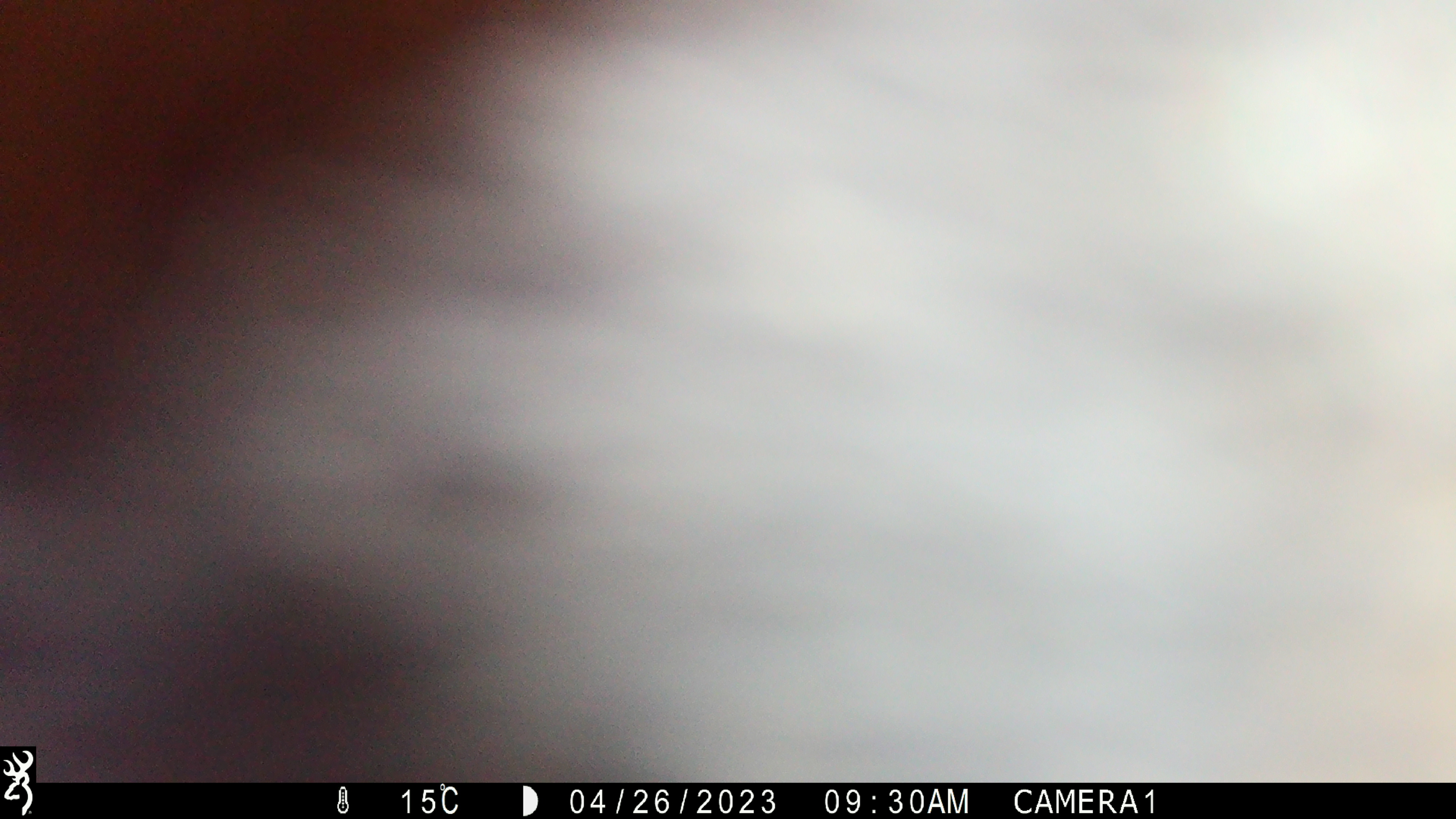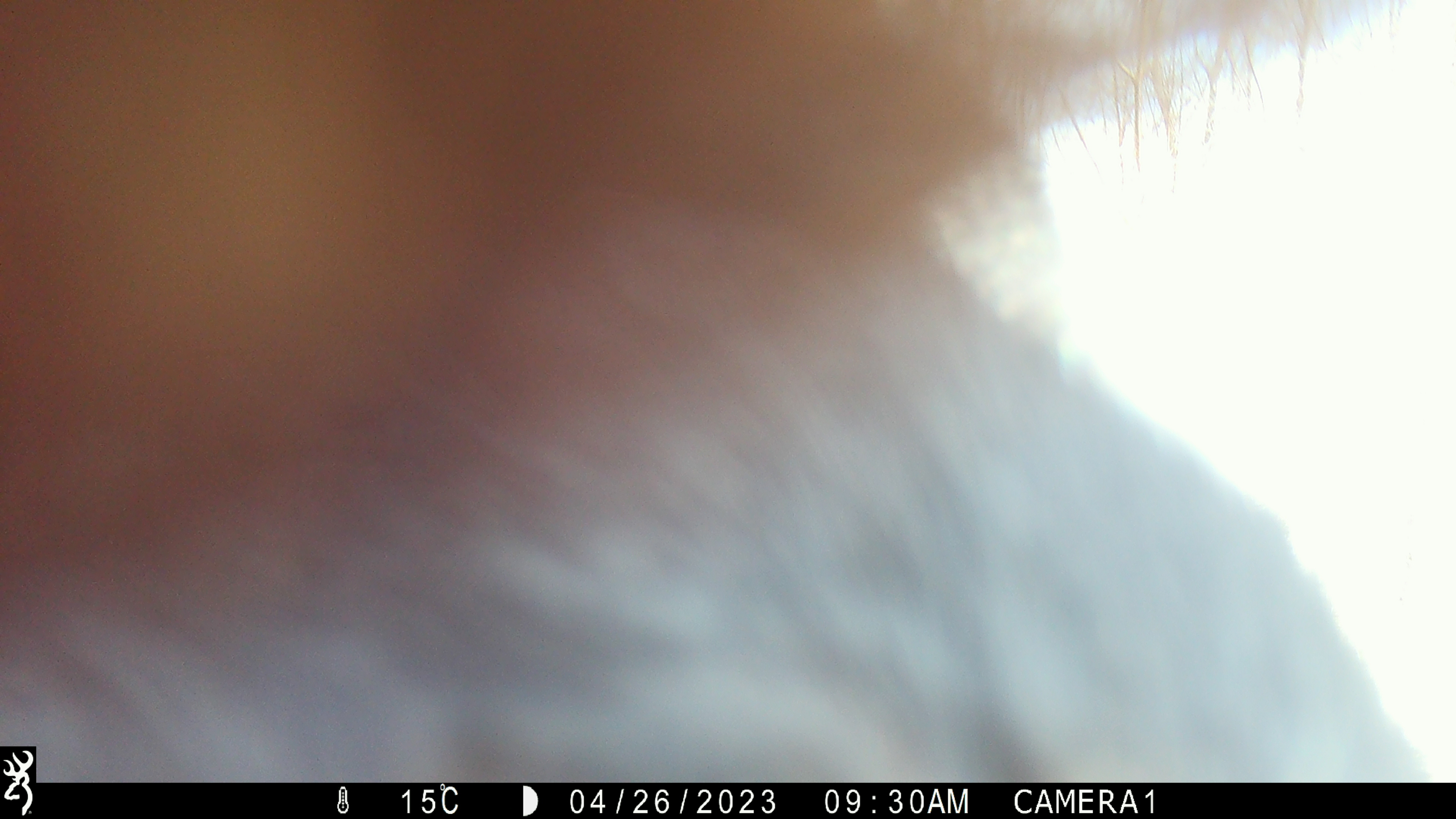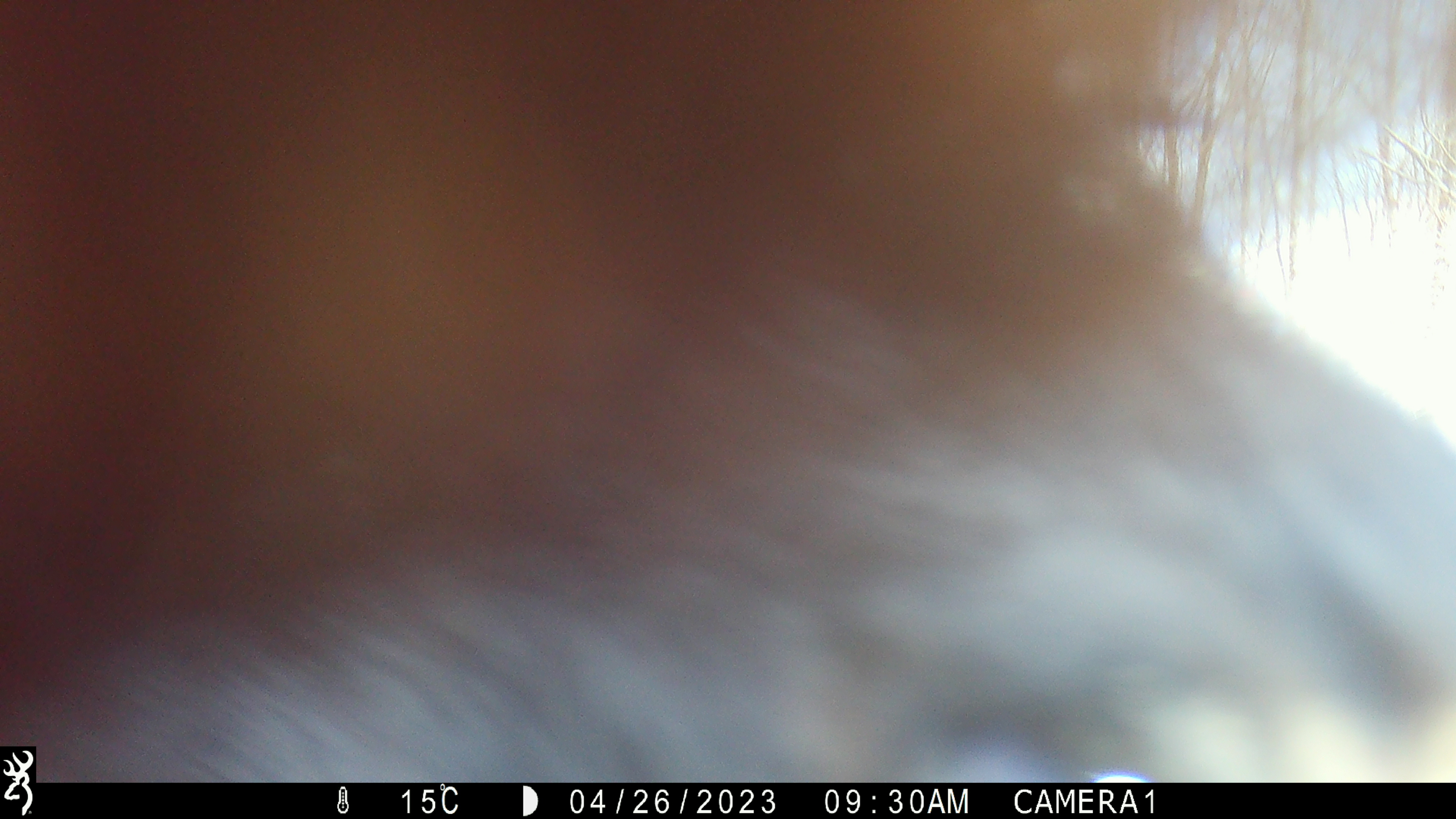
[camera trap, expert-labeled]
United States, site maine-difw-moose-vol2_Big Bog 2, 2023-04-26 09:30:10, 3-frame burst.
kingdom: Animalia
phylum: Chordata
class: Mammalia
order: Carnivora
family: Ursidae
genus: Ursus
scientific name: Ursus americanus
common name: black bear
Black bear (Ursus americanus).